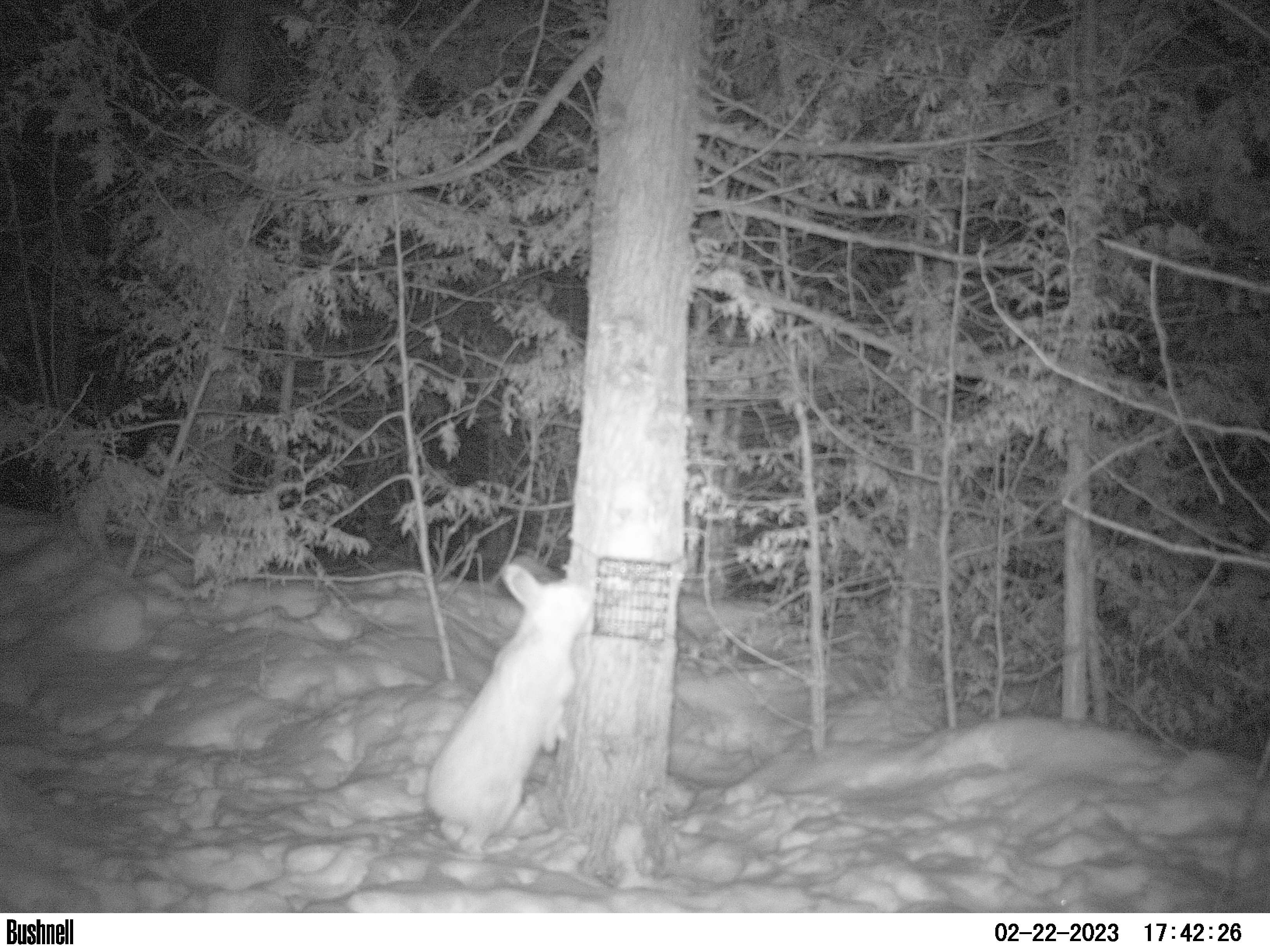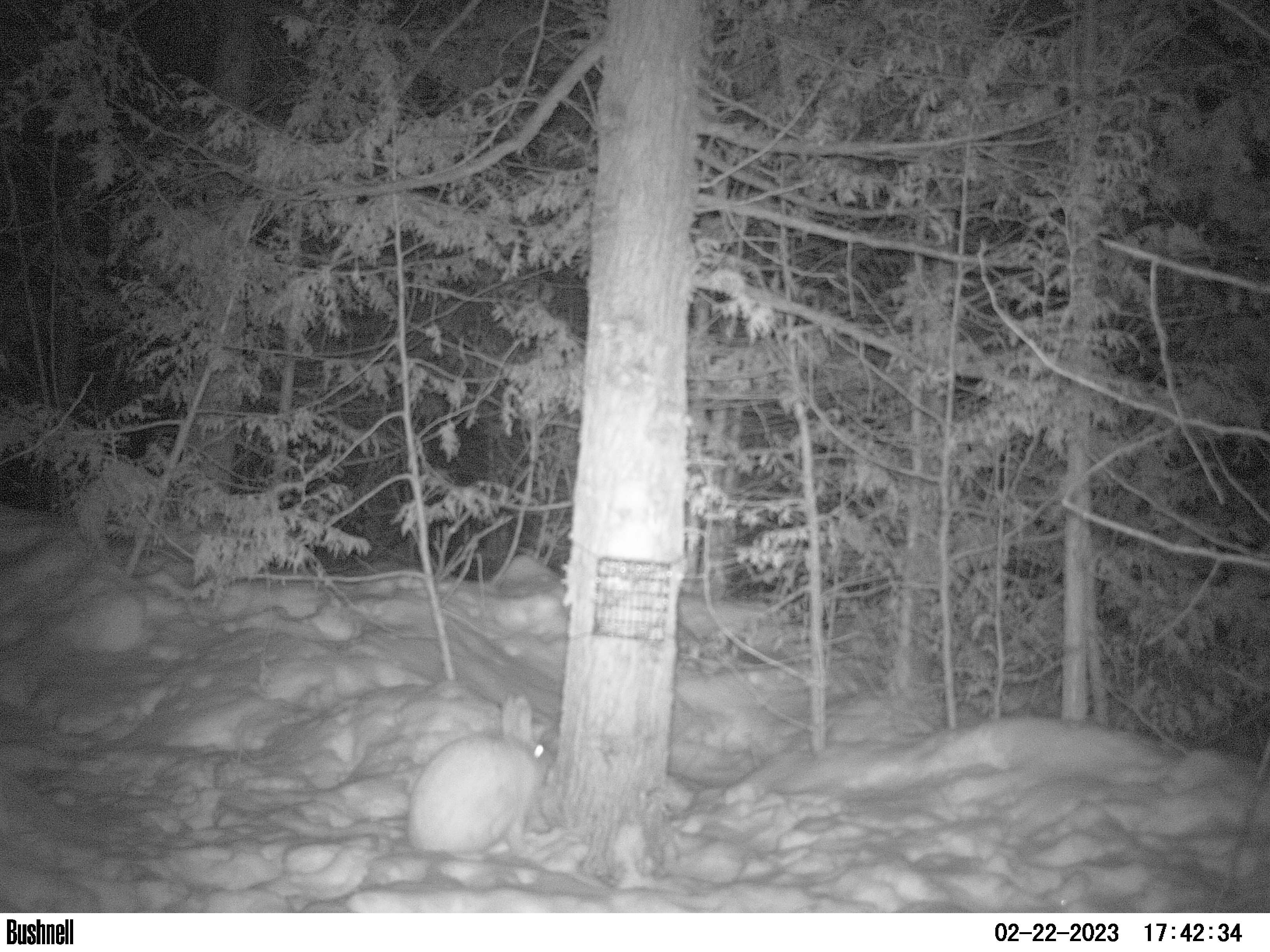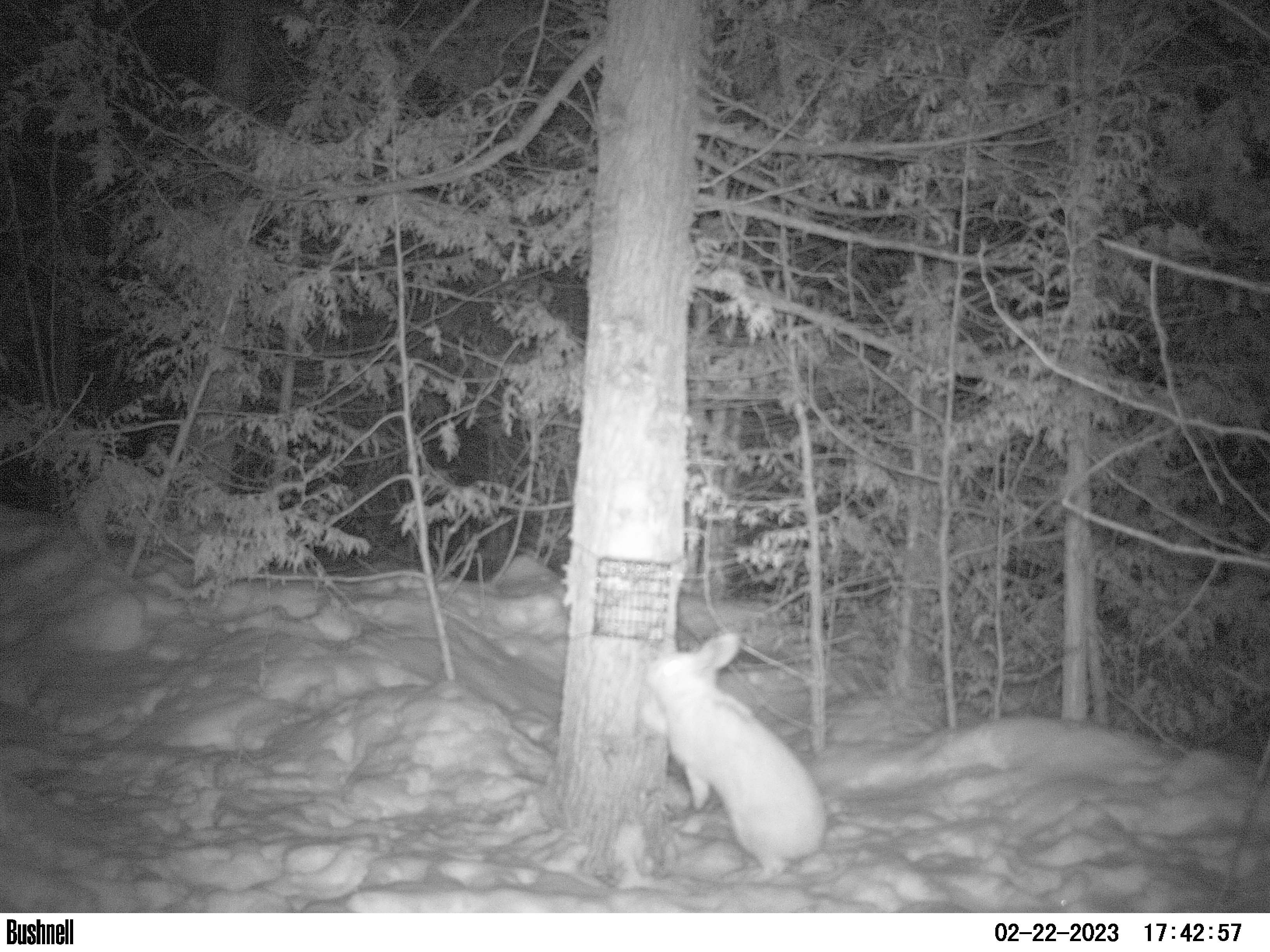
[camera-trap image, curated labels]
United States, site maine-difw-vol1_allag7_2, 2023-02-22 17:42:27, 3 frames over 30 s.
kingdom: Animalia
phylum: Chordata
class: Mammalia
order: Lagomorpha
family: Leporidae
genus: Lepus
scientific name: Lepus americanus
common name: snowshoe hare